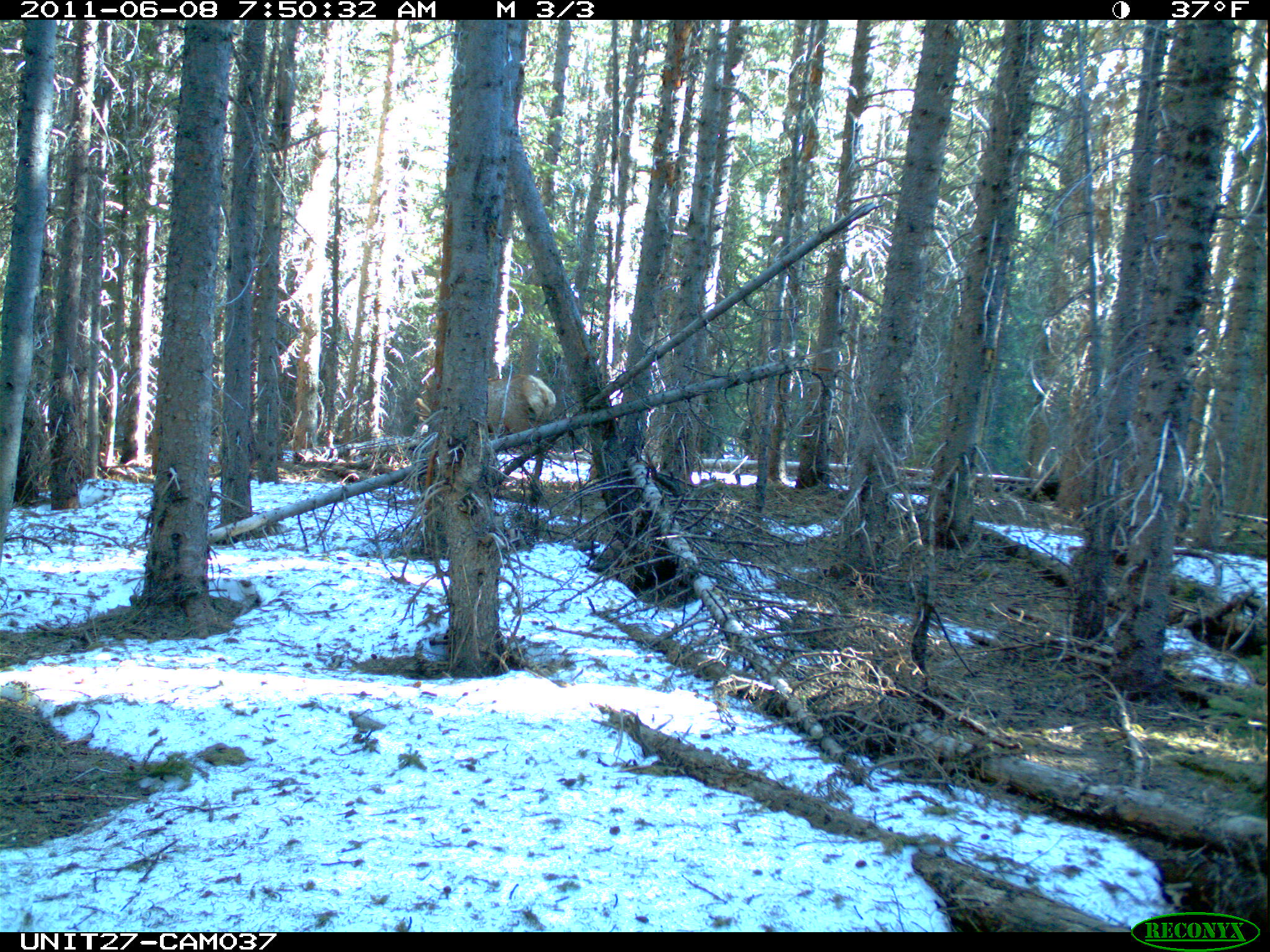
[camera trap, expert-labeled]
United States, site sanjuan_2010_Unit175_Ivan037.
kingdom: Animalia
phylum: Chordata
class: Mammalia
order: Artiodactyla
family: Cervidae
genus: Cervus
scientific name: Cervus elaphus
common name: red deer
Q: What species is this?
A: Cervus elaphus (red deer).